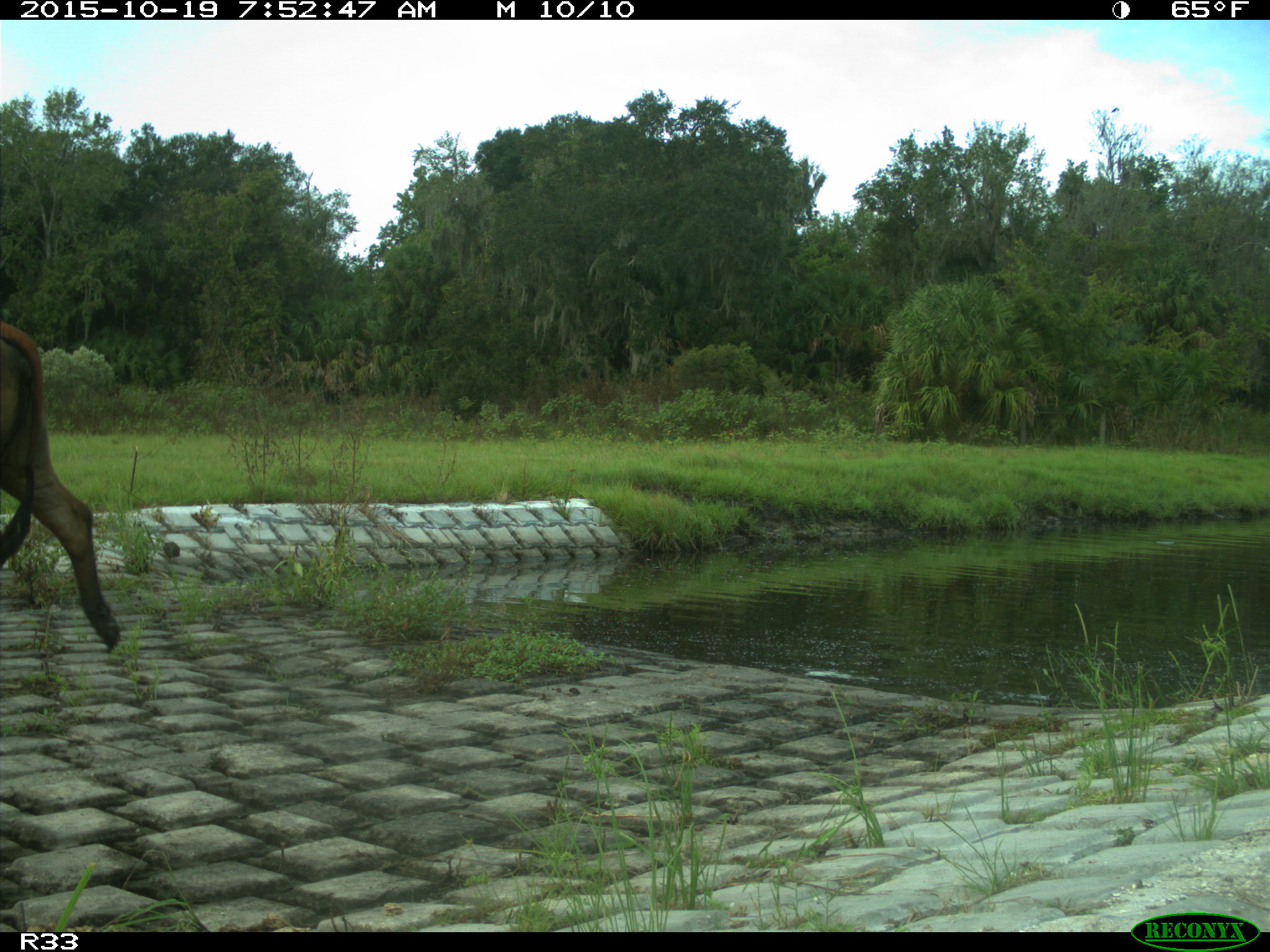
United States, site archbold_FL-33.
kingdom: Animalia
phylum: Chordata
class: Mammalia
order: Artiodactyla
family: Bovidae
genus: Bos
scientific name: Bos taurus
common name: domestic cow